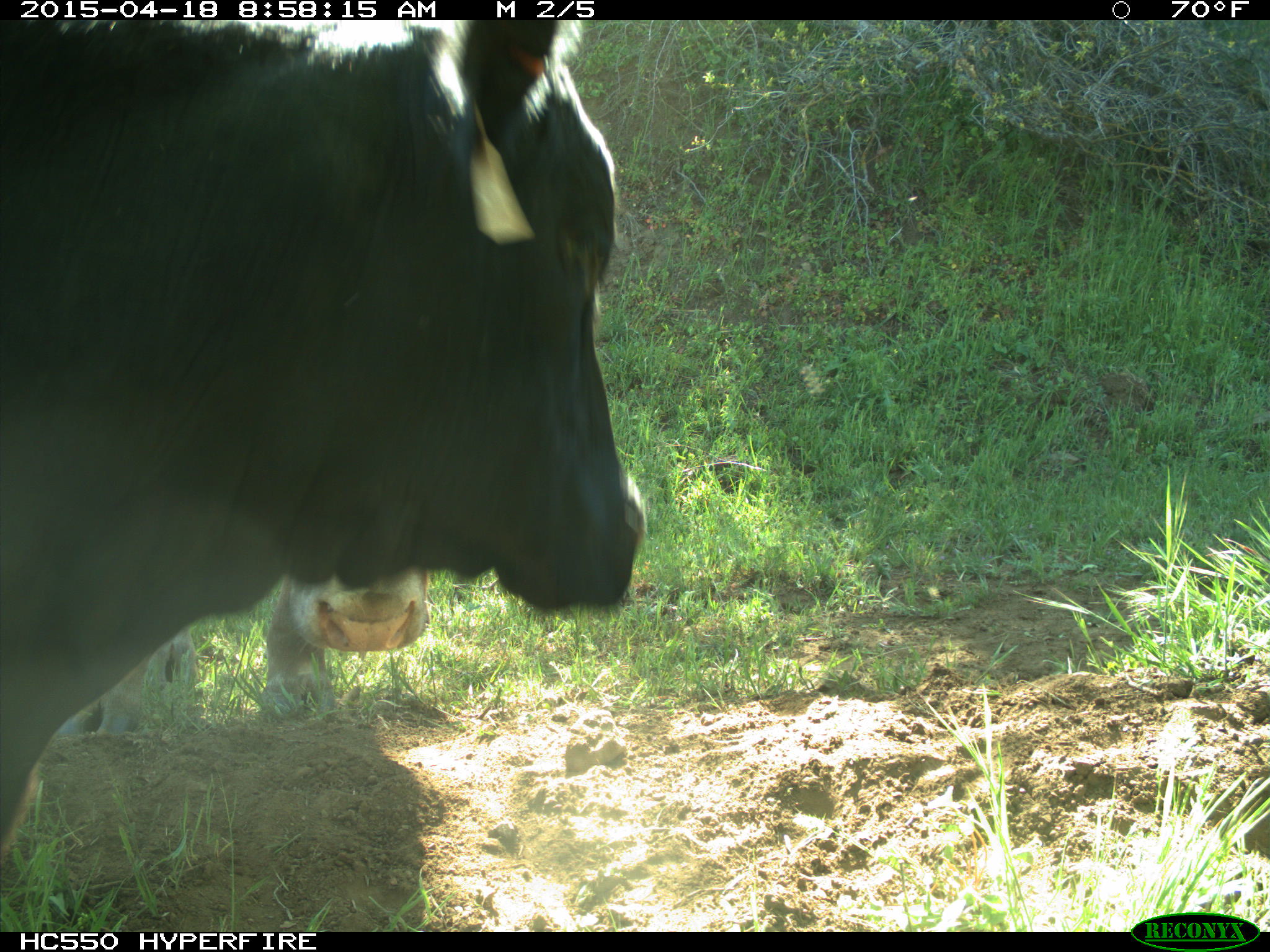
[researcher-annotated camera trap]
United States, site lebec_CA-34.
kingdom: Animalia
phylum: Chordata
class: Mammalia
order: Artiodactyla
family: Bovidae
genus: Bos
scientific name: Bos taurus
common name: domestic cow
Bos taurus (domestic cow).